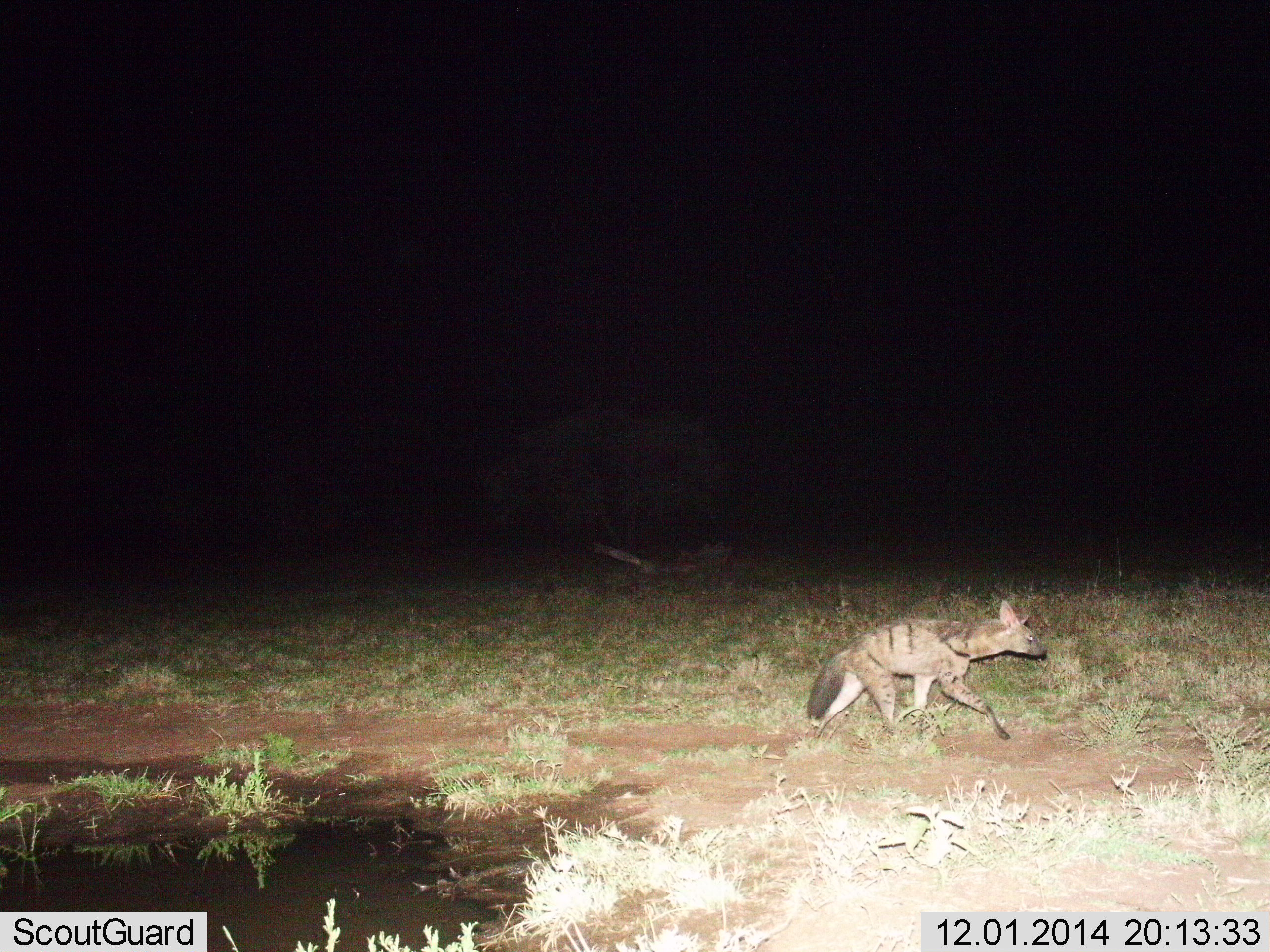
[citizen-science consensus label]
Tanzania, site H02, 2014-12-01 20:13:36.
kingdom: Animalia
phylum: Chordata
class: Mammalia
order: Carnivora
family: Hyaenidae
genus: Proteles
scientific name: Proteles cristatus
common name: aardwolf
Aardwolf (Proteles cristatus), count 1. Behavior (volunteer vote fractions): standing 0%, resting 0%, moving 100%, interacting 0%. Young present (vote fraction): 0%. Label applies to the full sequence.